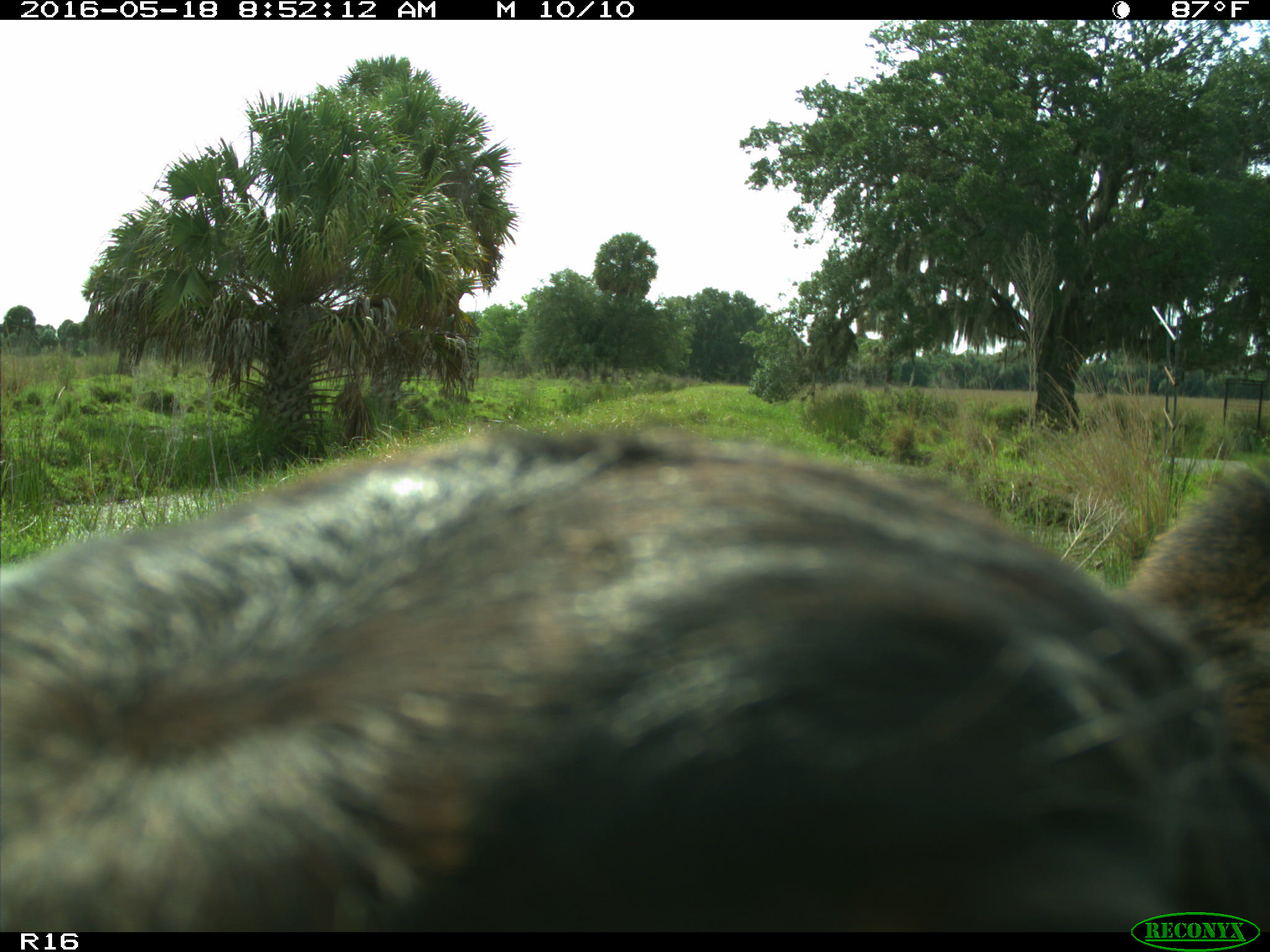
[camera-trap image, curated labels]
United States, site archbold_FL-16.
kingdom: Animalia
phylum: Chordata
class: Mammalia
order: Artiodactyla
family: Bovidae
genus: Bos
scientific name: Bos taurus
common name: domestic cow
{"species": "Bos taurus (domestic cow)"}